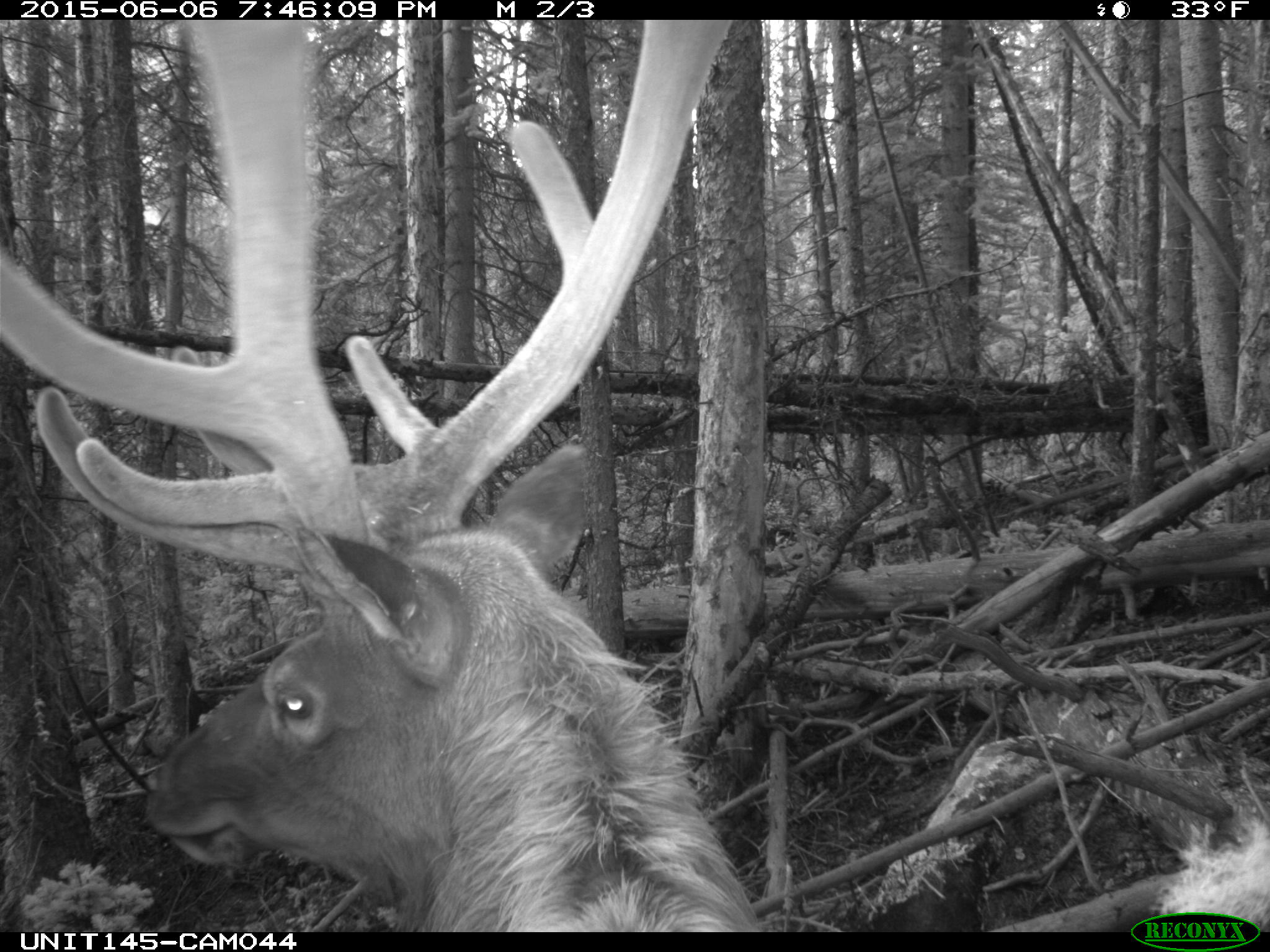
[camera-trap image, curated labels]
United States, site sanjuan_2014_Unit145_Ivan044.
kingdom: Animalia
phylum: Chordata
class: Mammalia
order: Artiodactyla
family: Cervidae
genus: Cervus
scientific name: Cervus elaphus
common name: red deer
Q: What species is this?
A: Cervus elaphus (red deer).